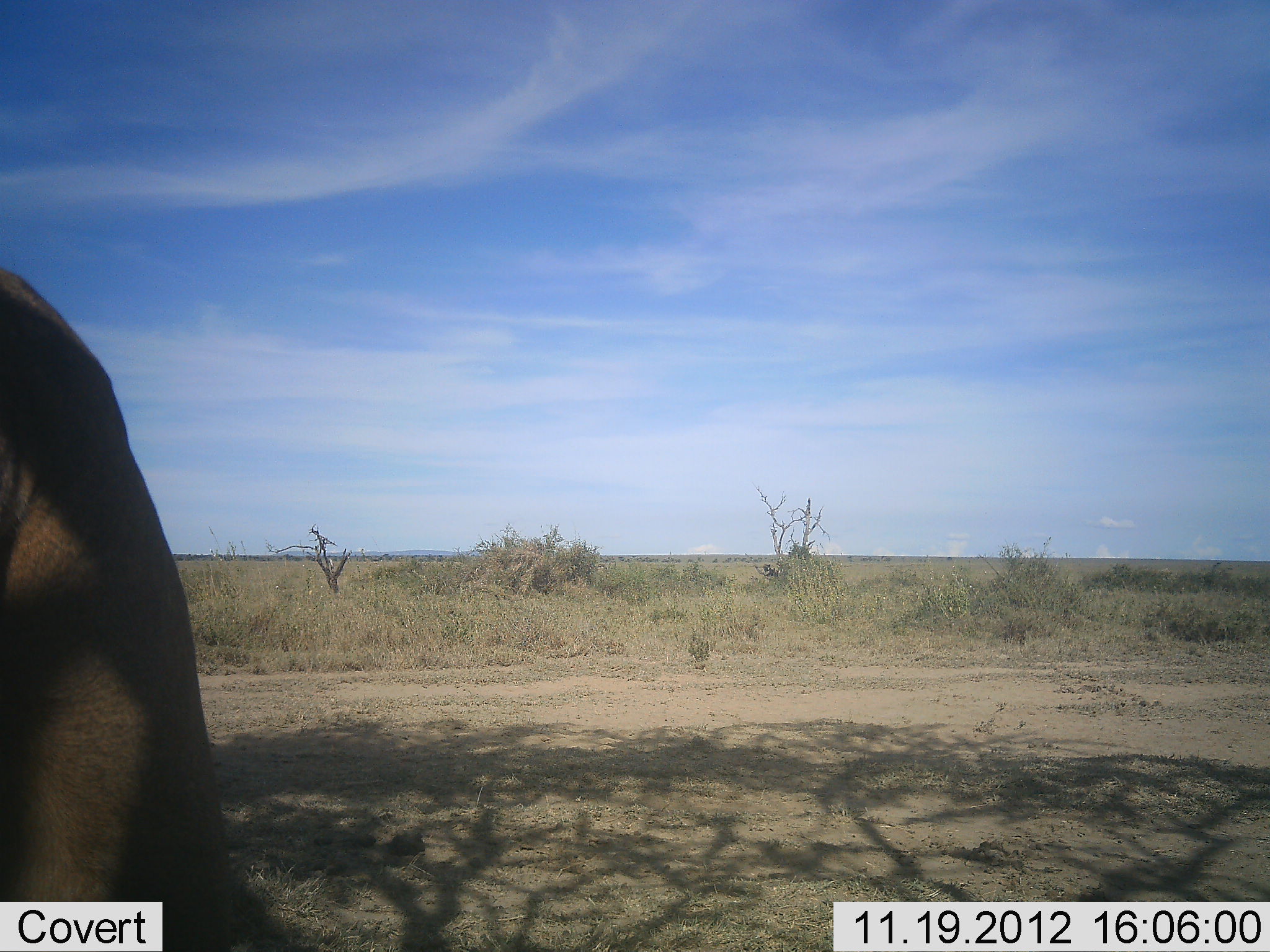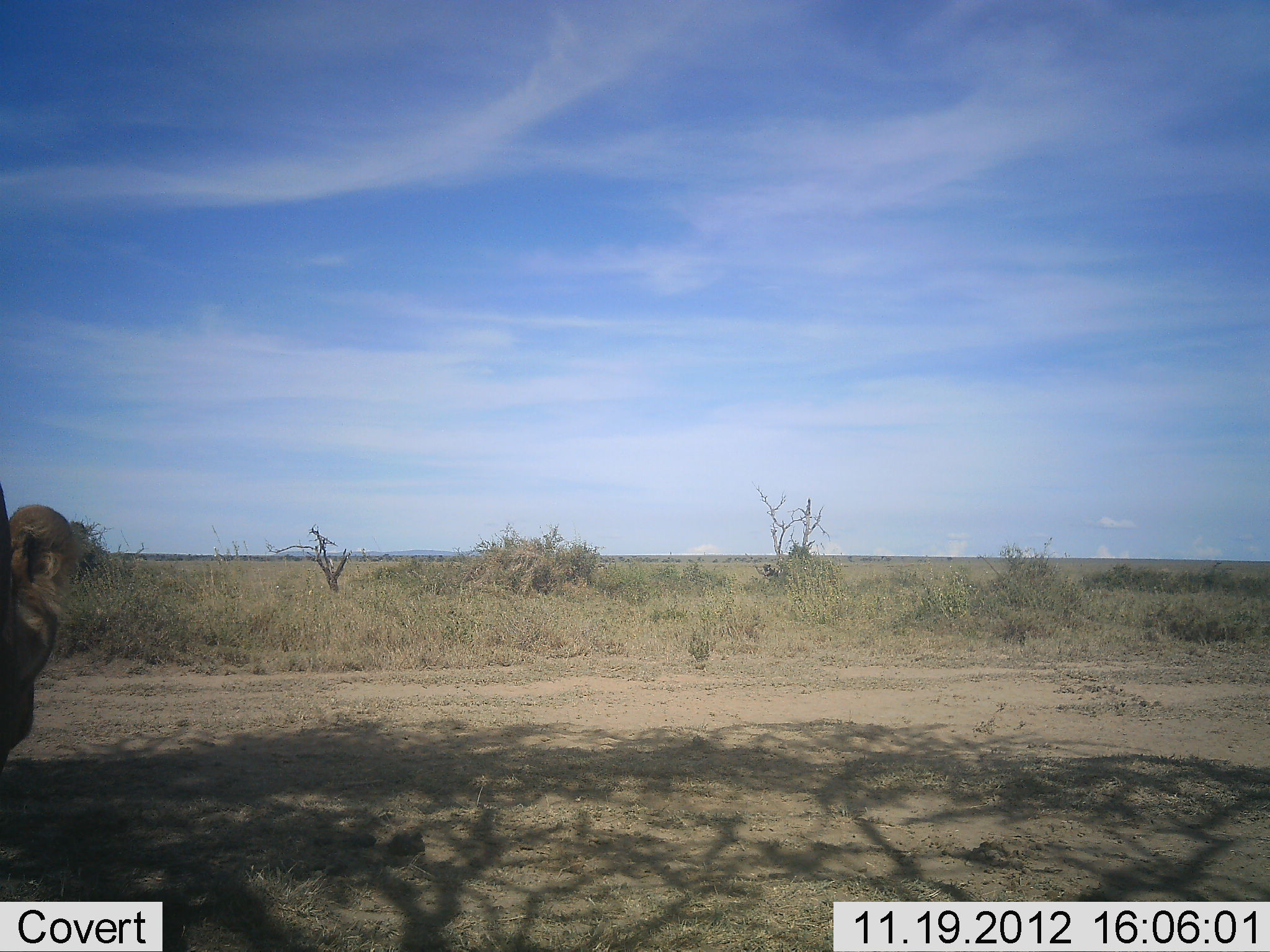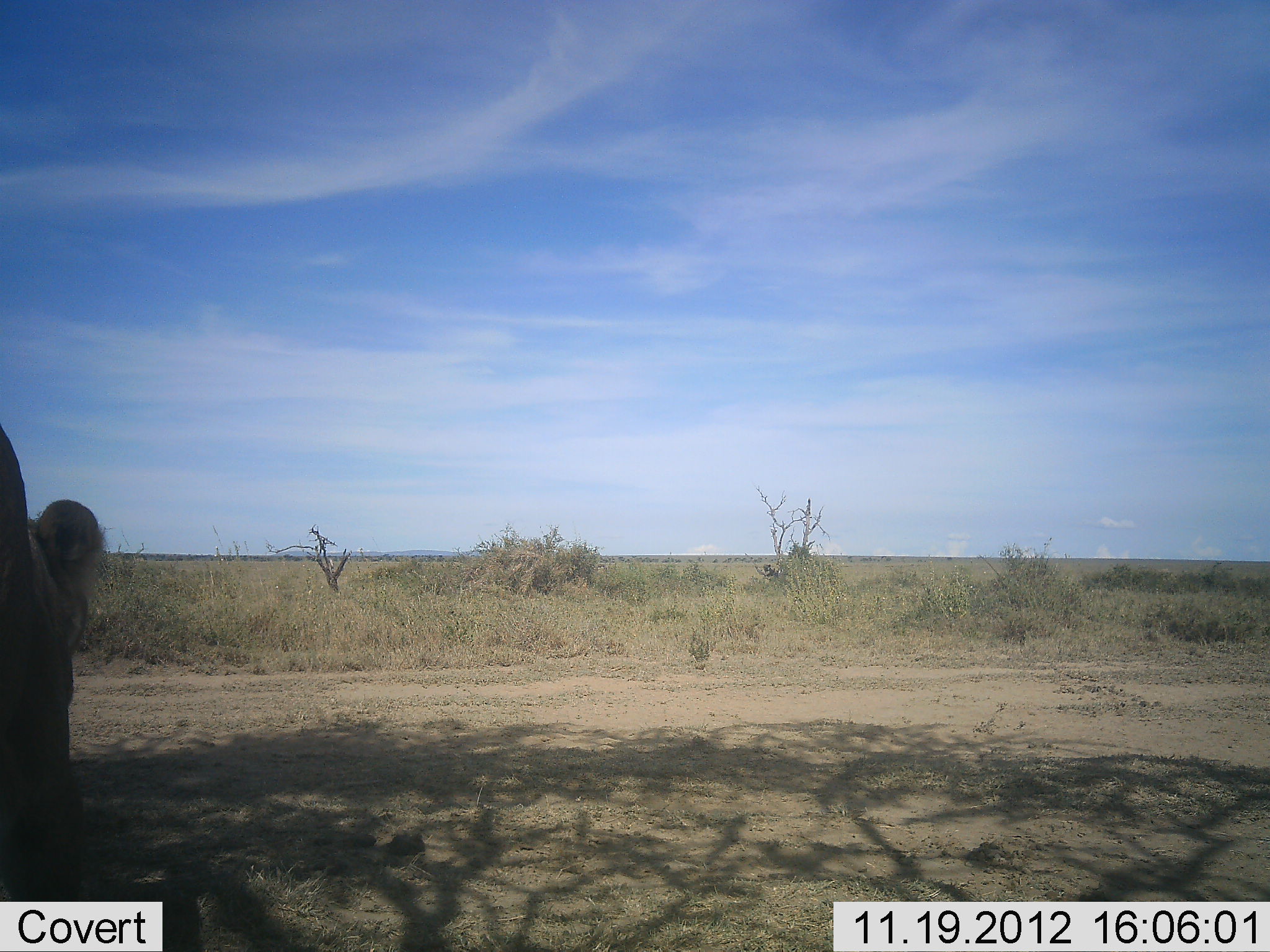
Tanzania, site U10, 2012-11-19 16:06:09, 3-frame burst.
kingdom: Animalia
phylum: Chordata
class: Mammalia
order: Proboscidea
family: Elephantidae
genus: Loxodonta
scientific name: Loxodonta africana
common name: african bush elephant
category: elephant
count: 1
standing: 75%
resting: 0%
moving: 25%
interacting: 0%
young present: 0%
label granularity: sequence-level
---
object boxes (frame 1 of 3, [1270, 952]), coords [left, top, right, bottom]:
animal: [0, 268, 220, 950]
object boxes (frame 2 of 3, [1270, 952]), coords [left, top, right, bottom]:
animal: [0, 488, 91, 771]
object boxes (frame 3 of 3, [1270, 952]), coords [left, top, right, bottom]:
animal: [1, 429, 103, 902]